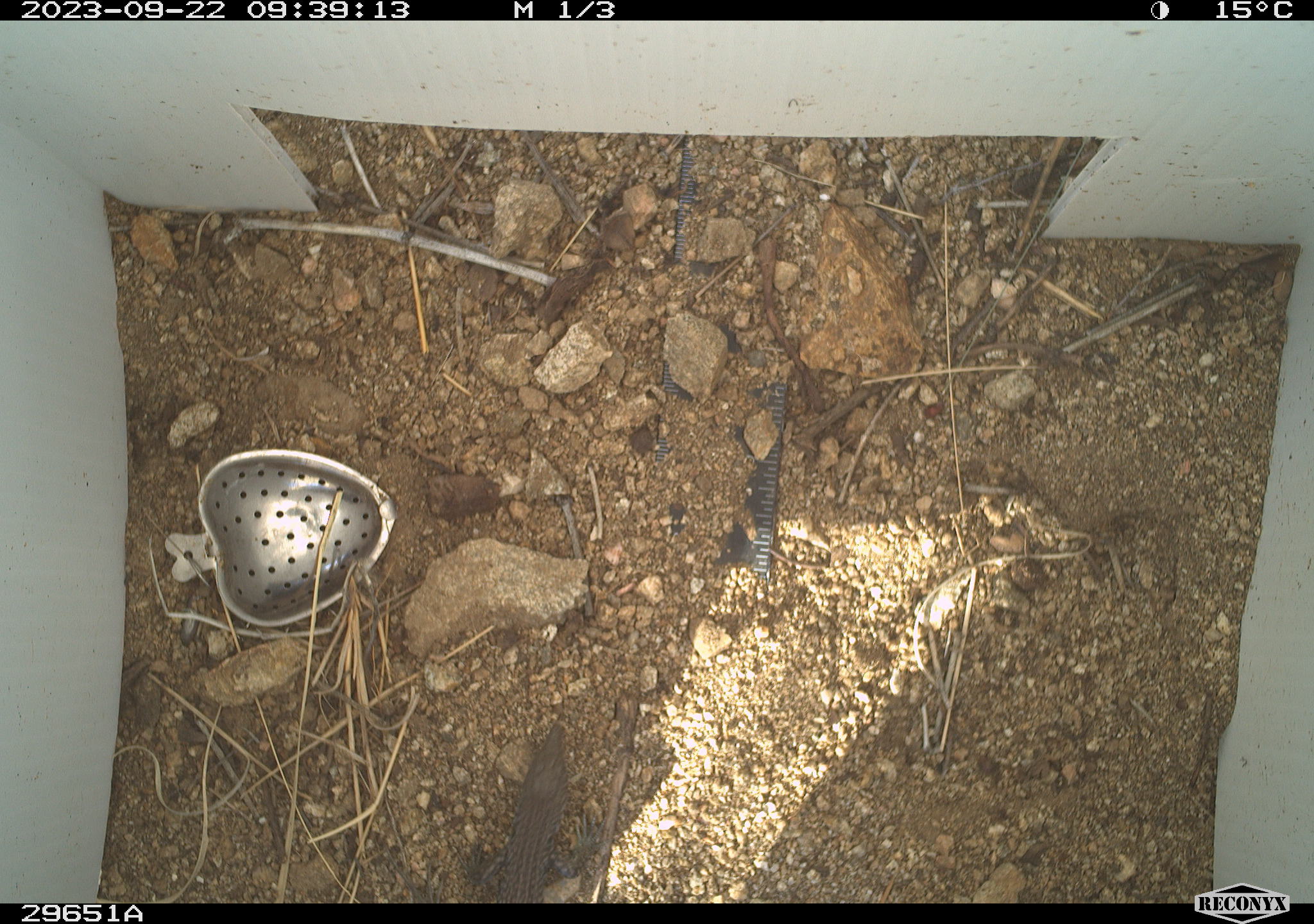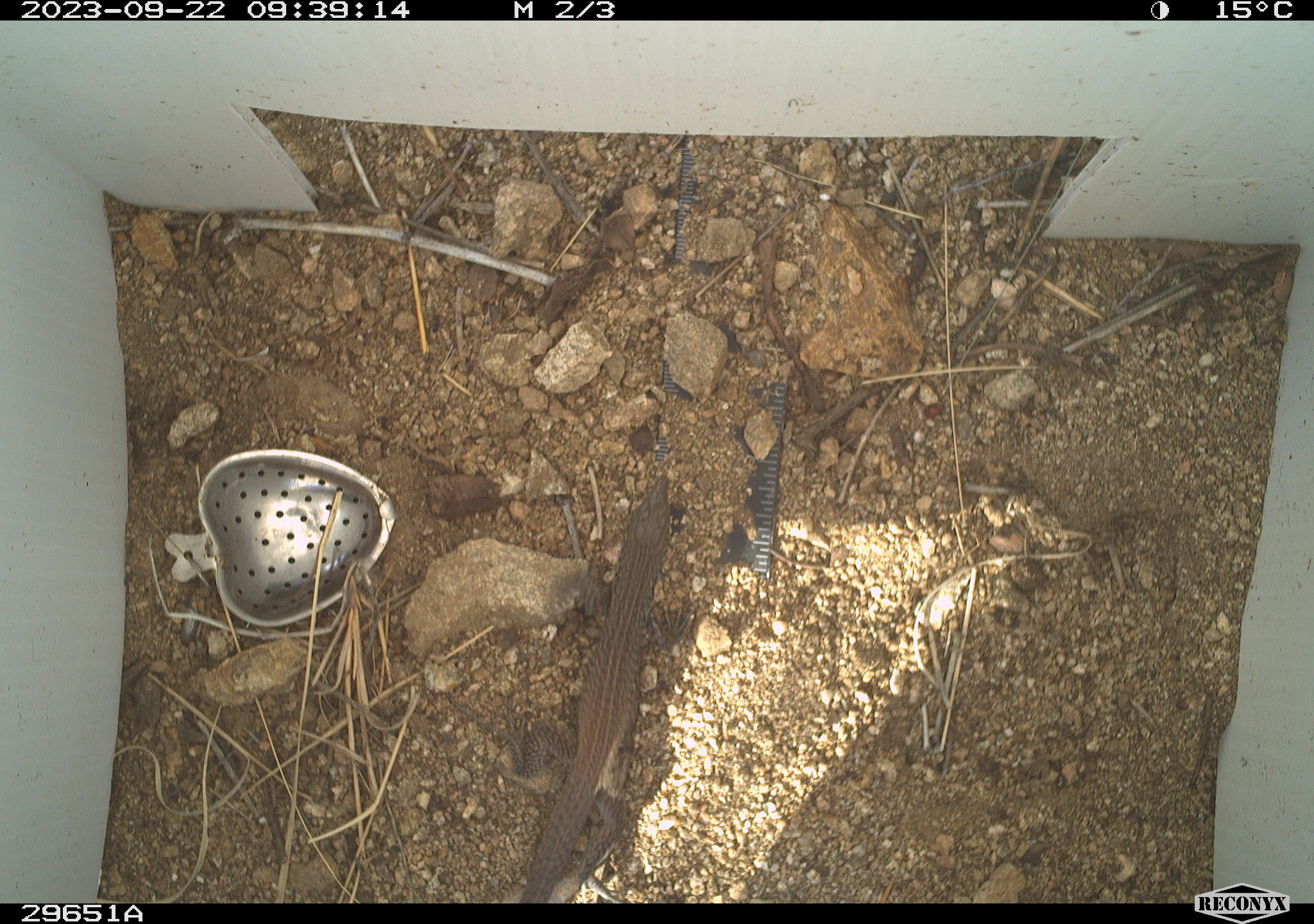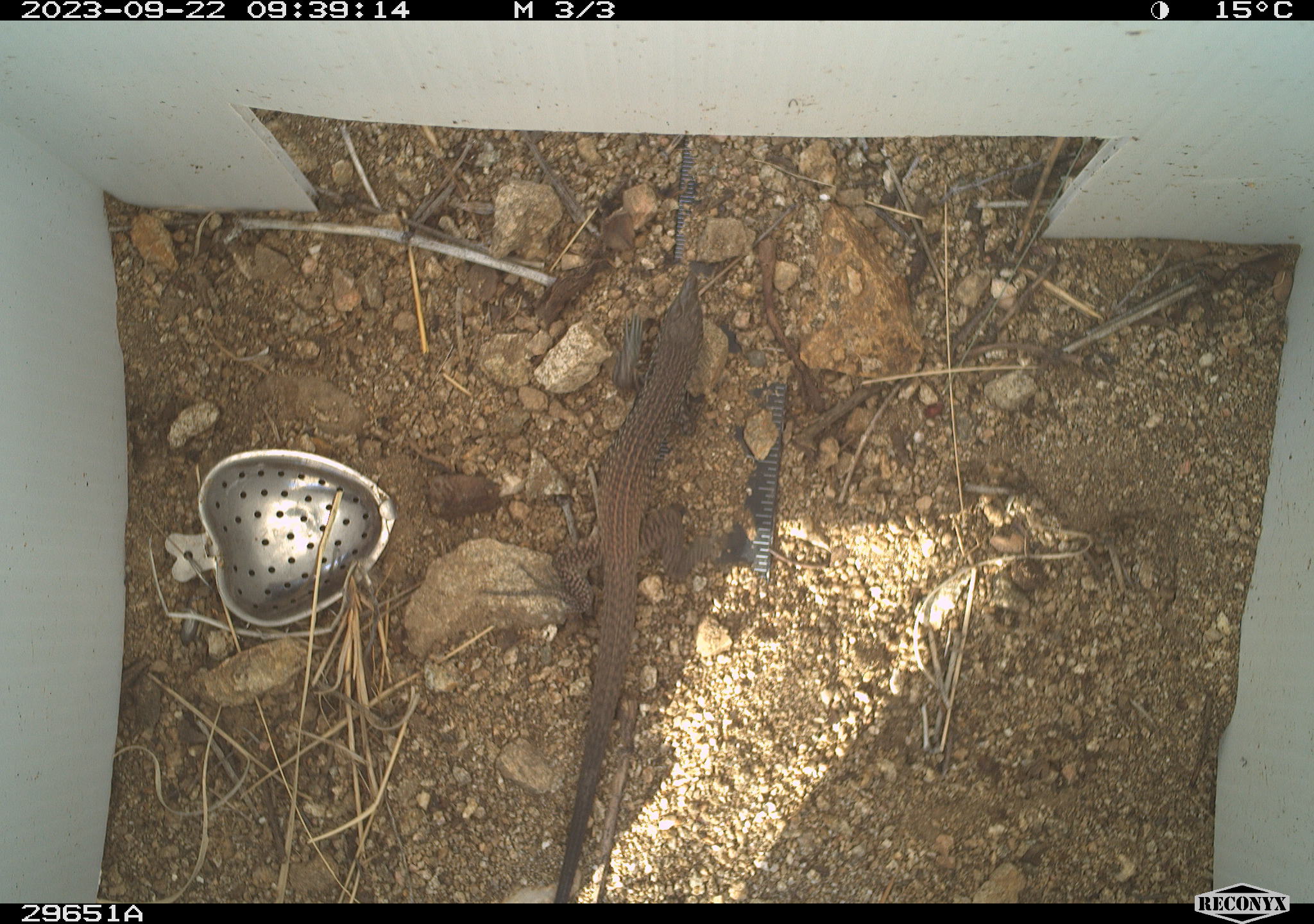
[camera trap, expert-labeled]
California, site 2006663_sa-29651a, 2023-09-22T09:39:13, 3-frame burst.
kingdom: Animalia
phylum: Chordata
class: Reptilia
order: Squamata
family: Teiidae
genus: Aspidoscelis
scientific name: Aspidoscelis tigris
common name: western whiptail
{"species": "western whiptail (Aspidoscelis tigris)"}